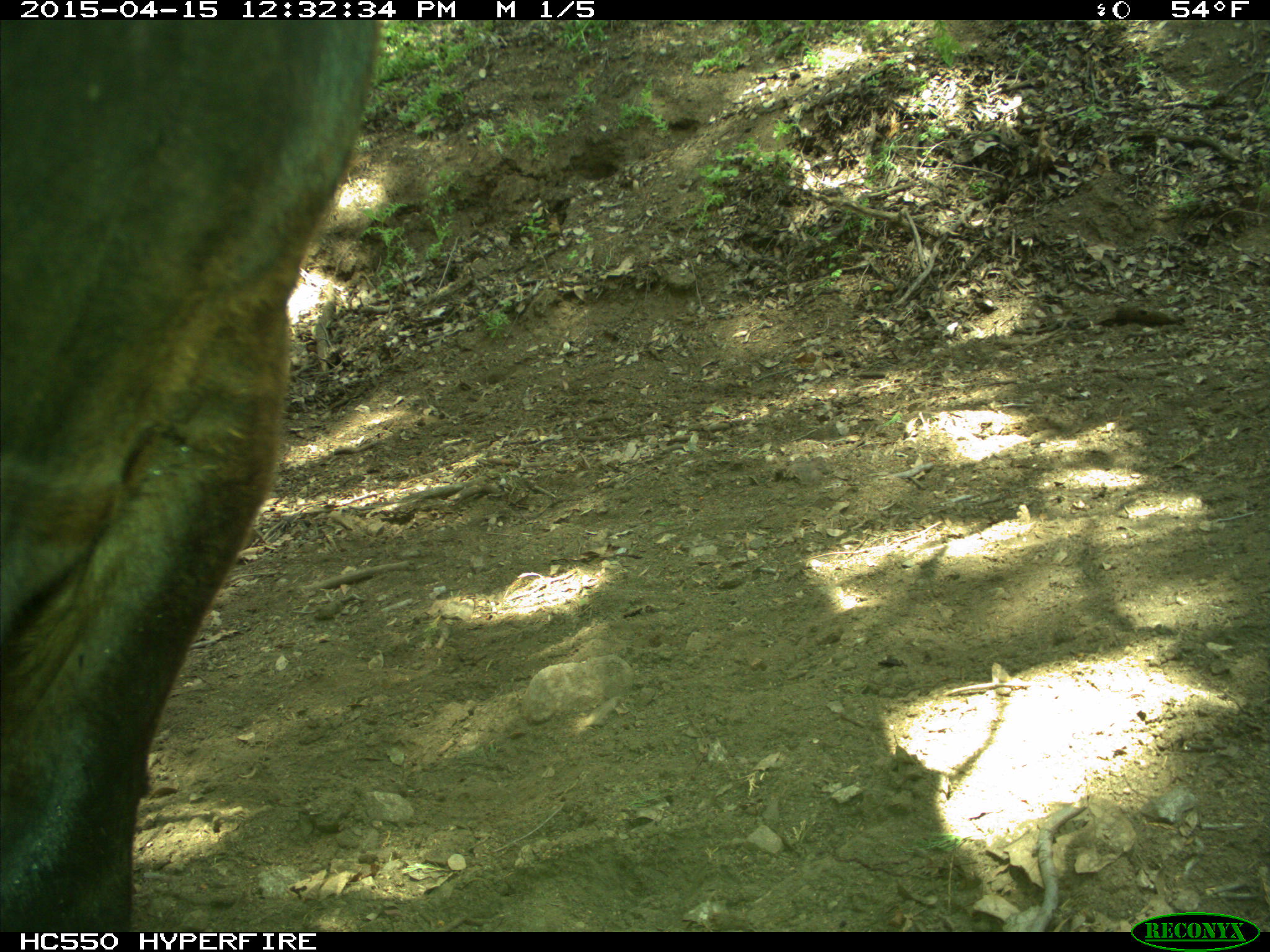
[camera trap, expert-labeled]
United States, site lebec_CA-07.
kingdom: Animalia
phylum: Chordata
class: Mammalia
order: Artiodactyla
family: Bovidae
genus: Bos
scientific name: Bos taurus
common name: domestic cow